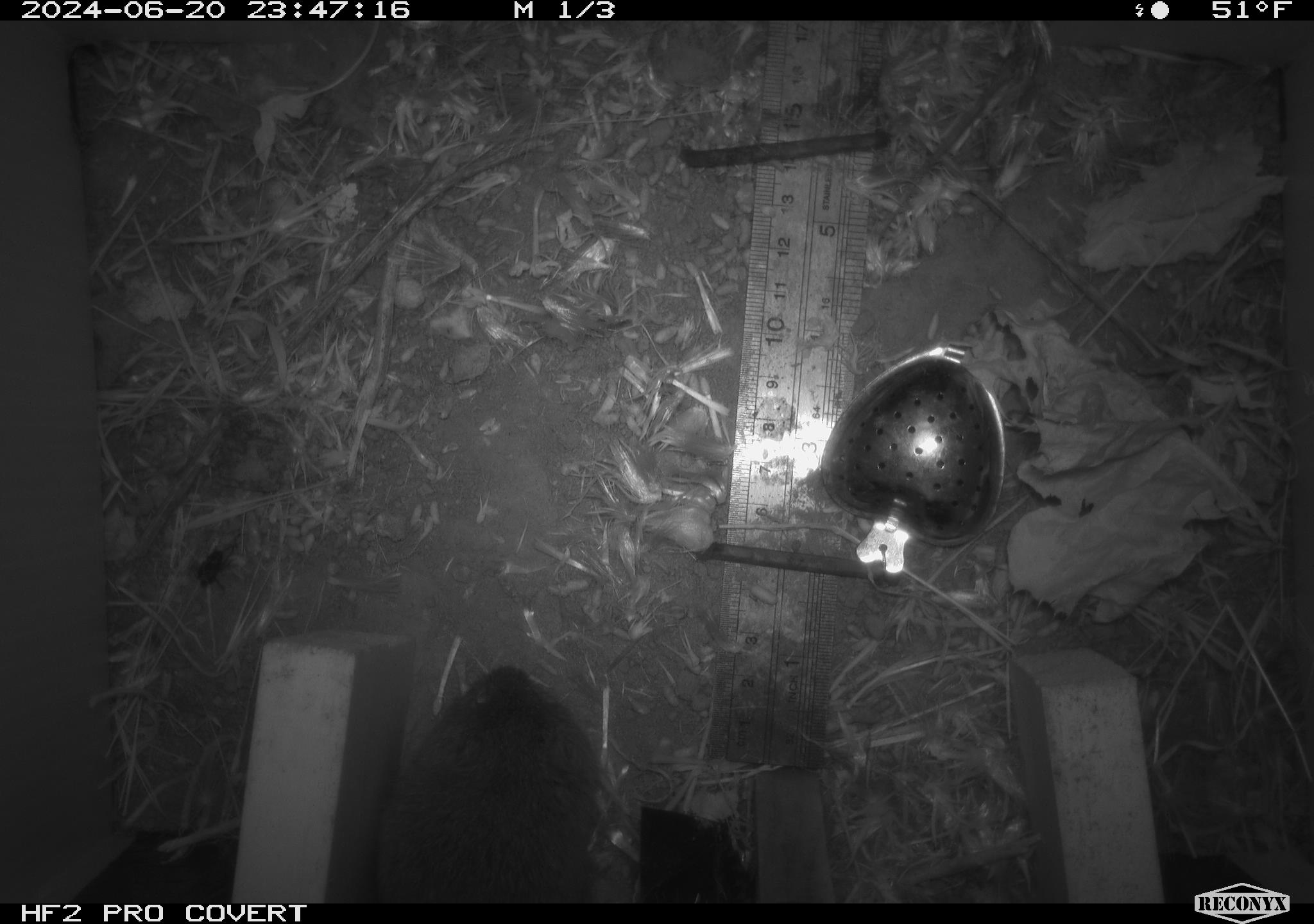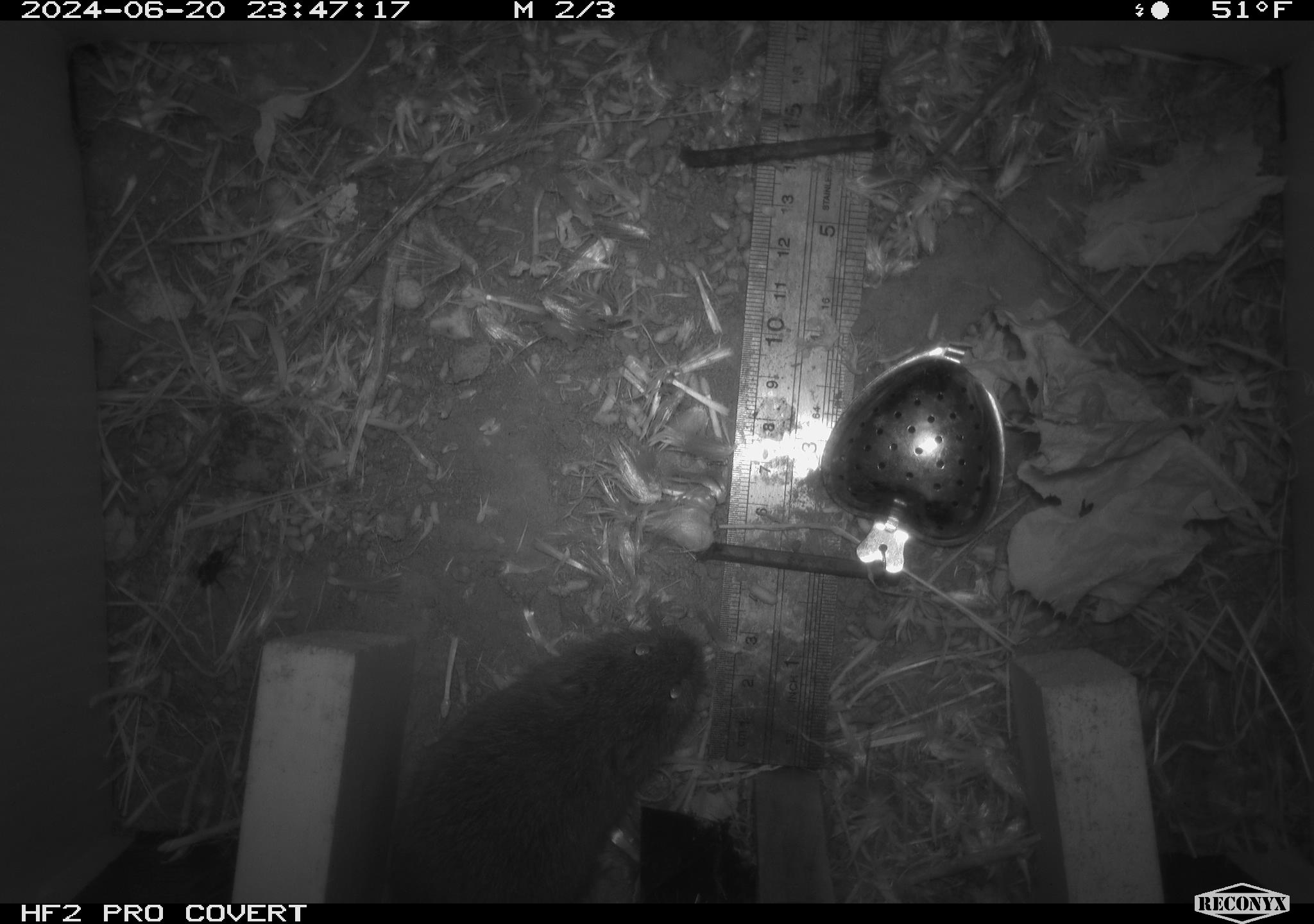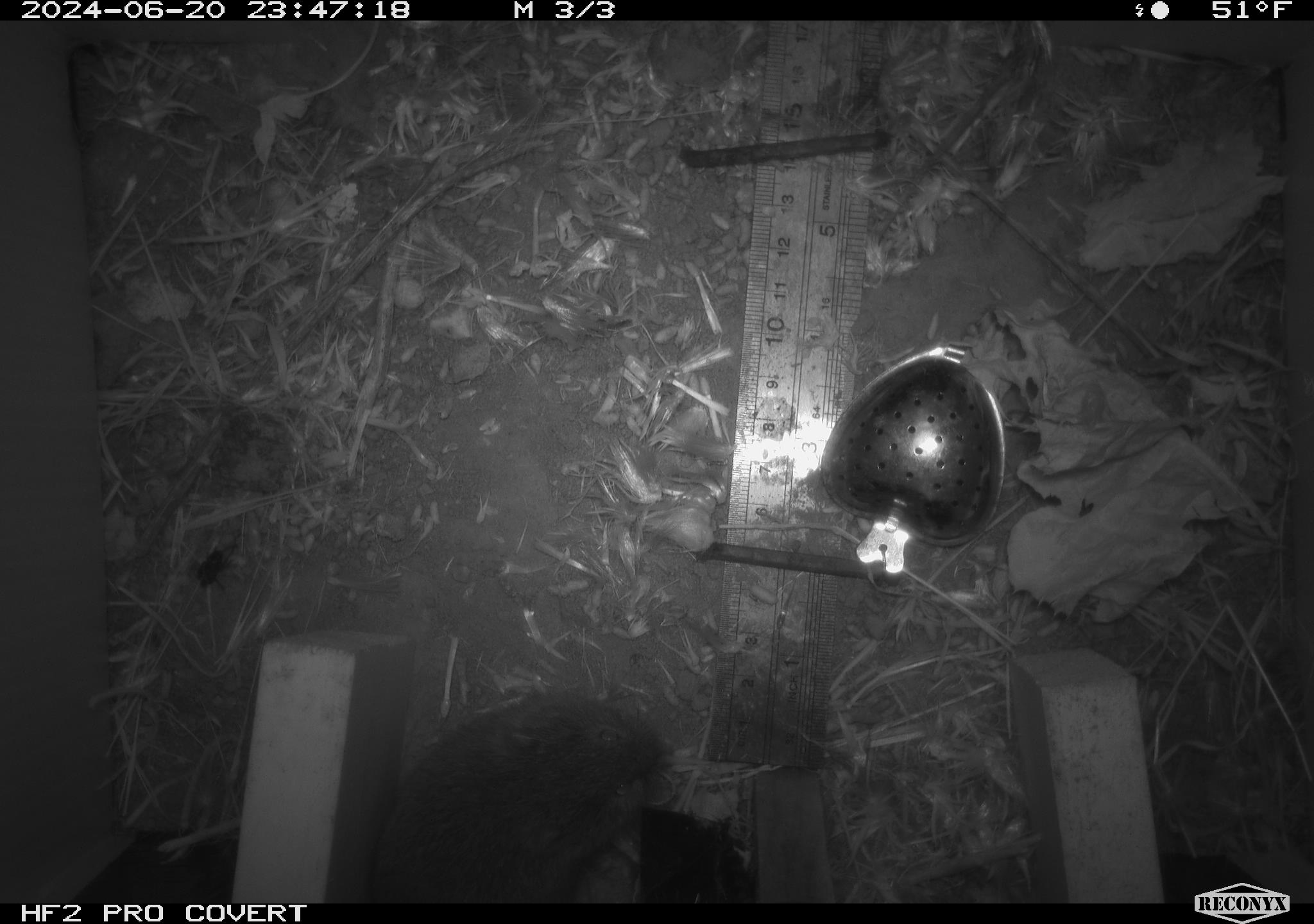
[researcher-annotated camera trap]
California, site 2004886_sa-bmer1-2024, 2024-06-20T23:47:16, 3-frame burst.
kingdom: Animalia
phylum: Chordata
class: Mammalia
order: Rodentia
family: Cricetidae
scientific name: Cricetidae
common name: hamsters, voles, lemmings, and allies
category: cricetidae family